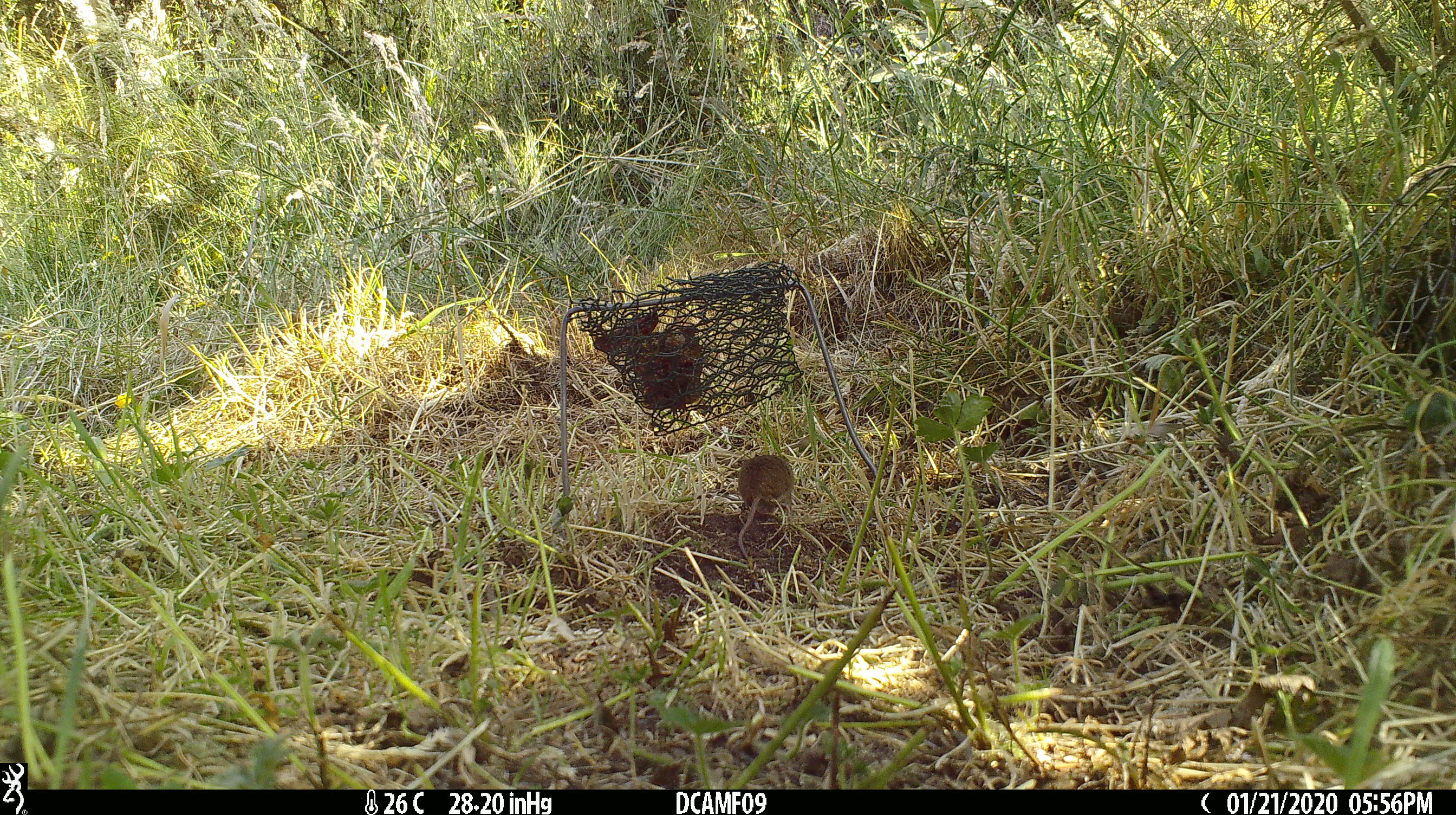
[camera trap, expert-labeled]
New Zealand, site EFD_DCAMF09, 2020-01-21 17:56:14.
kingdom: Animalia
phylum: Chordata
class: Mammalia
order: Rodentia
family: Muridae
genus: Mus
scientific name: Mus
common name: mouse